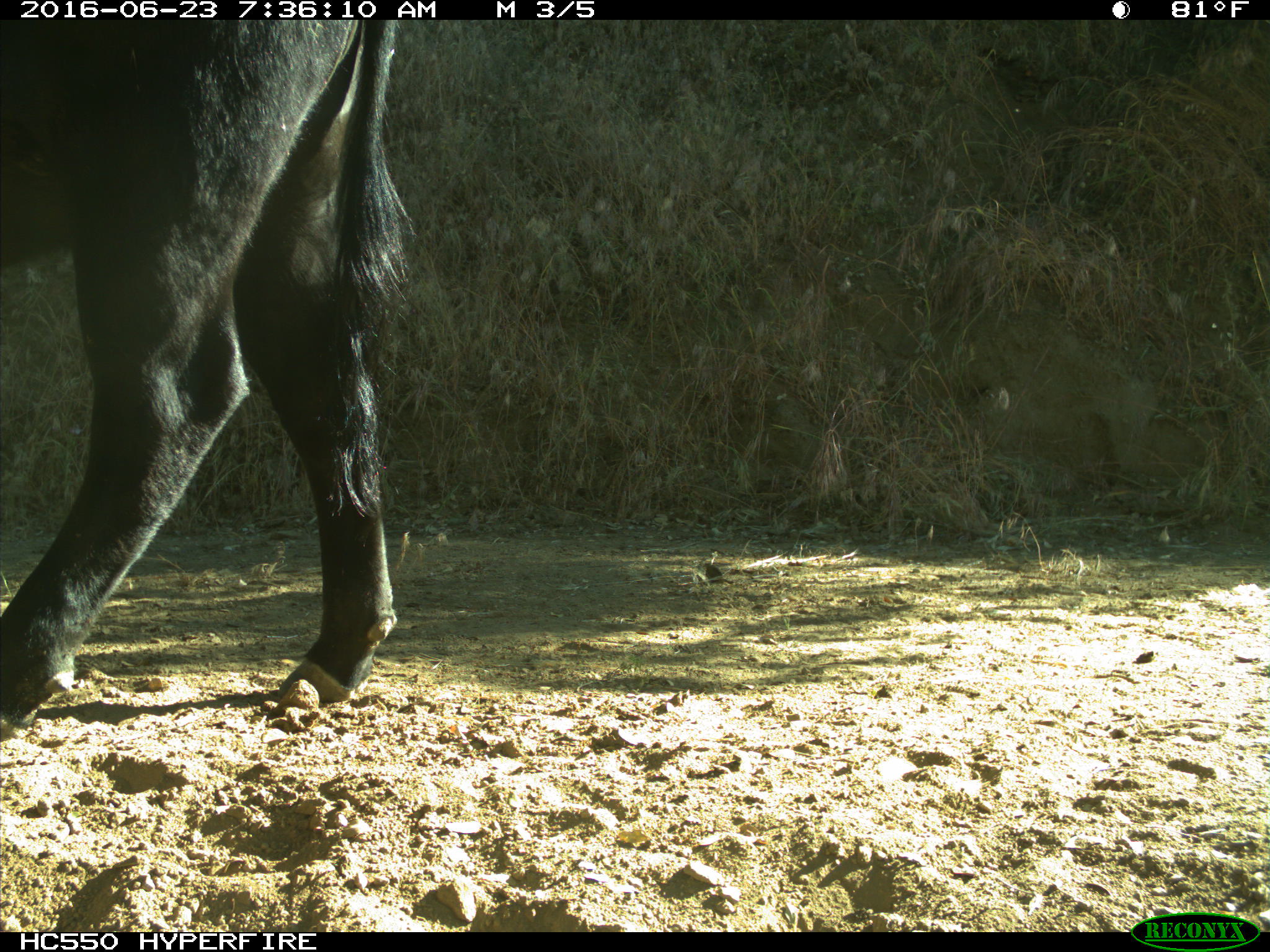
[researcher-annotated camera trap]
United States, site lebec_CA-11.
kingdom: Animalia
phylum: Chordata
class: Mammalia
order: Artiodactyla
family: Bovidae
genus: Bos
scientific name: Bos taurus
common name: domestic cow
Bos taurus (domestic cow).